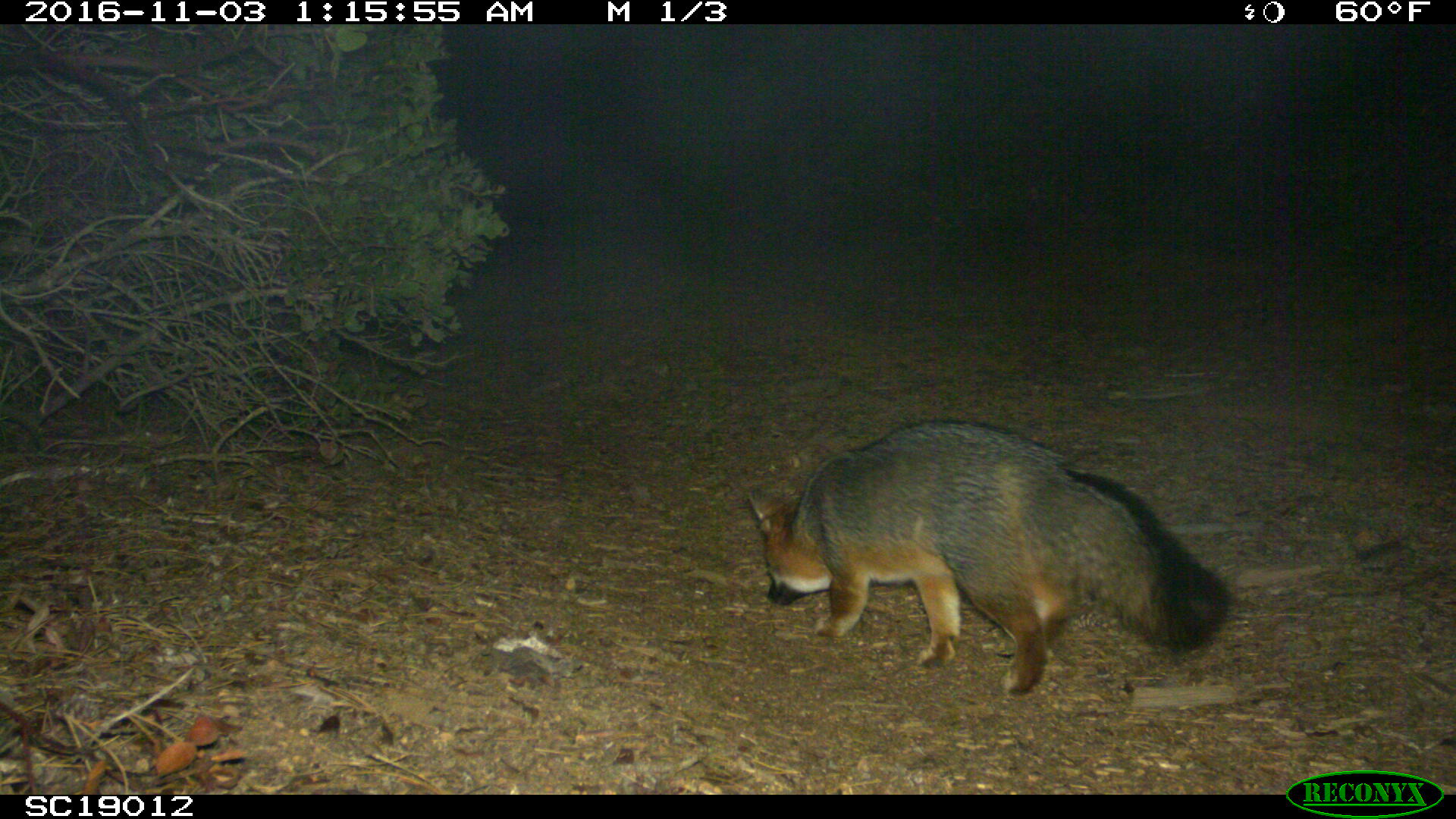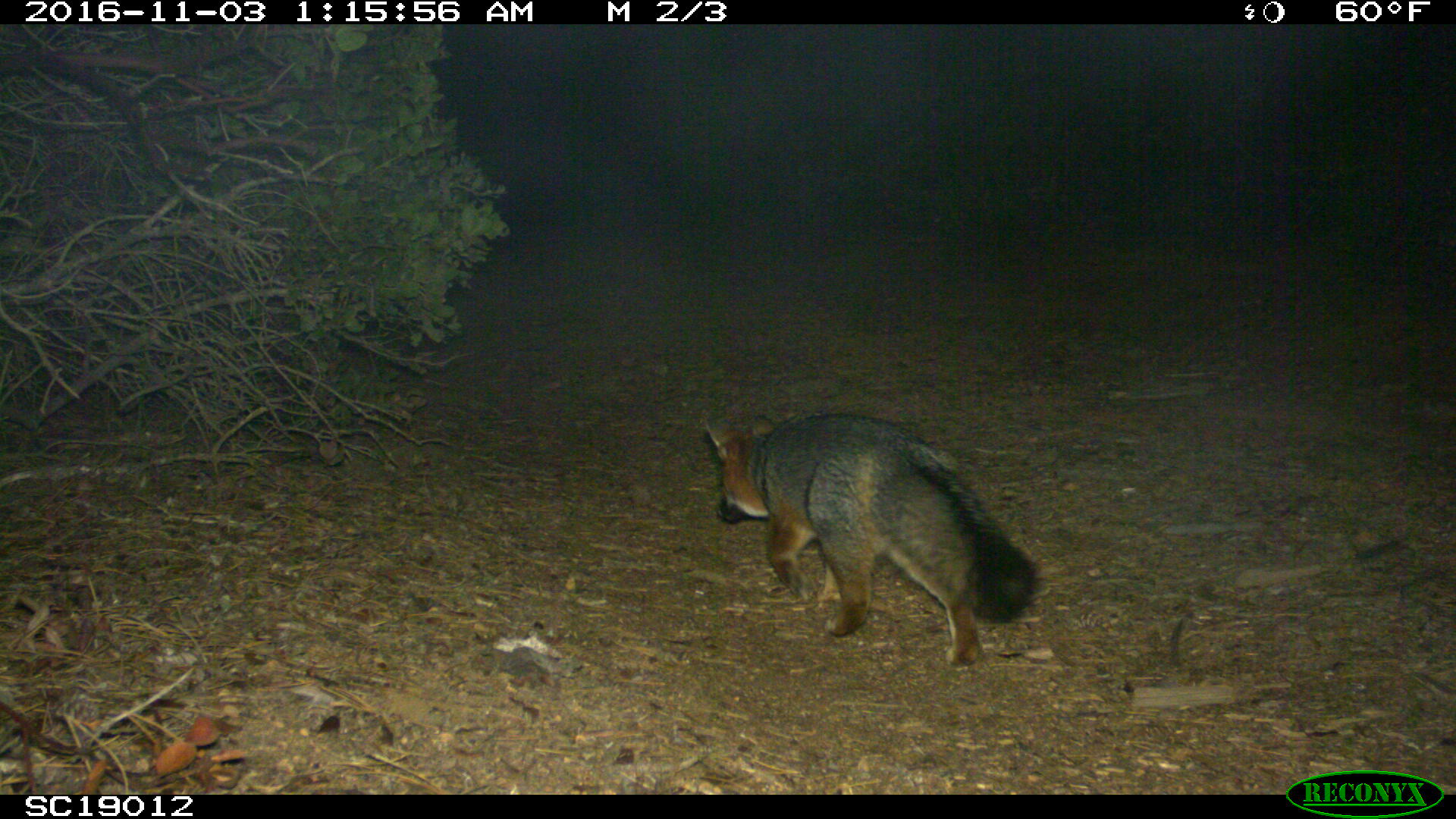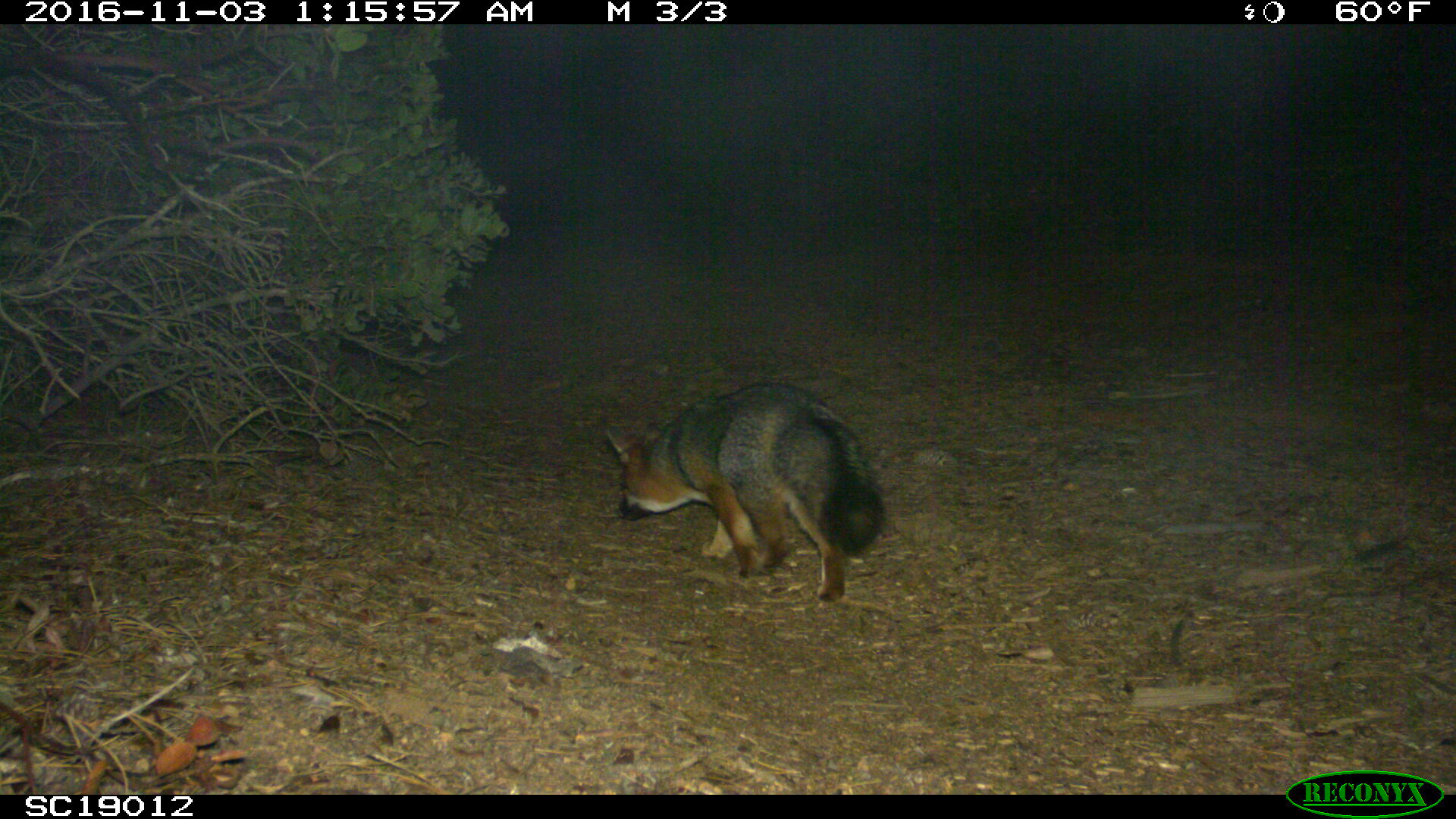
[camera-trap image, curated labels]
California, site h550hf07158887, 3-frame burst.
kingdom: Animalia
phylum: Chordata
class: Mammalia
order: Carnivora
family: Canidae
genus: Urocyon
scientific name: Urocyon littoralis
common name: island fox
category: fox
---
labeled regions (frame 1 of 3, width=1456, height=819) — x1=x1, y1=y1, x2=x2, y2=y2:
fox: x1=745, y1=419, x2=1228, y2=697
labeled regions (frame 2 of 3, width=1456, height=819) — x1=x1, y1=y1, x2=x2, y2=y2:
fox: x1=705, y1=410, x2=1040, y2=665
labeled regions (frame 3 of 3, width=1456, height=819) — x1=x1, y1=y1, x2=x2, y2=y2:
fox: x1=605, y1=380, x2=886, y2=600